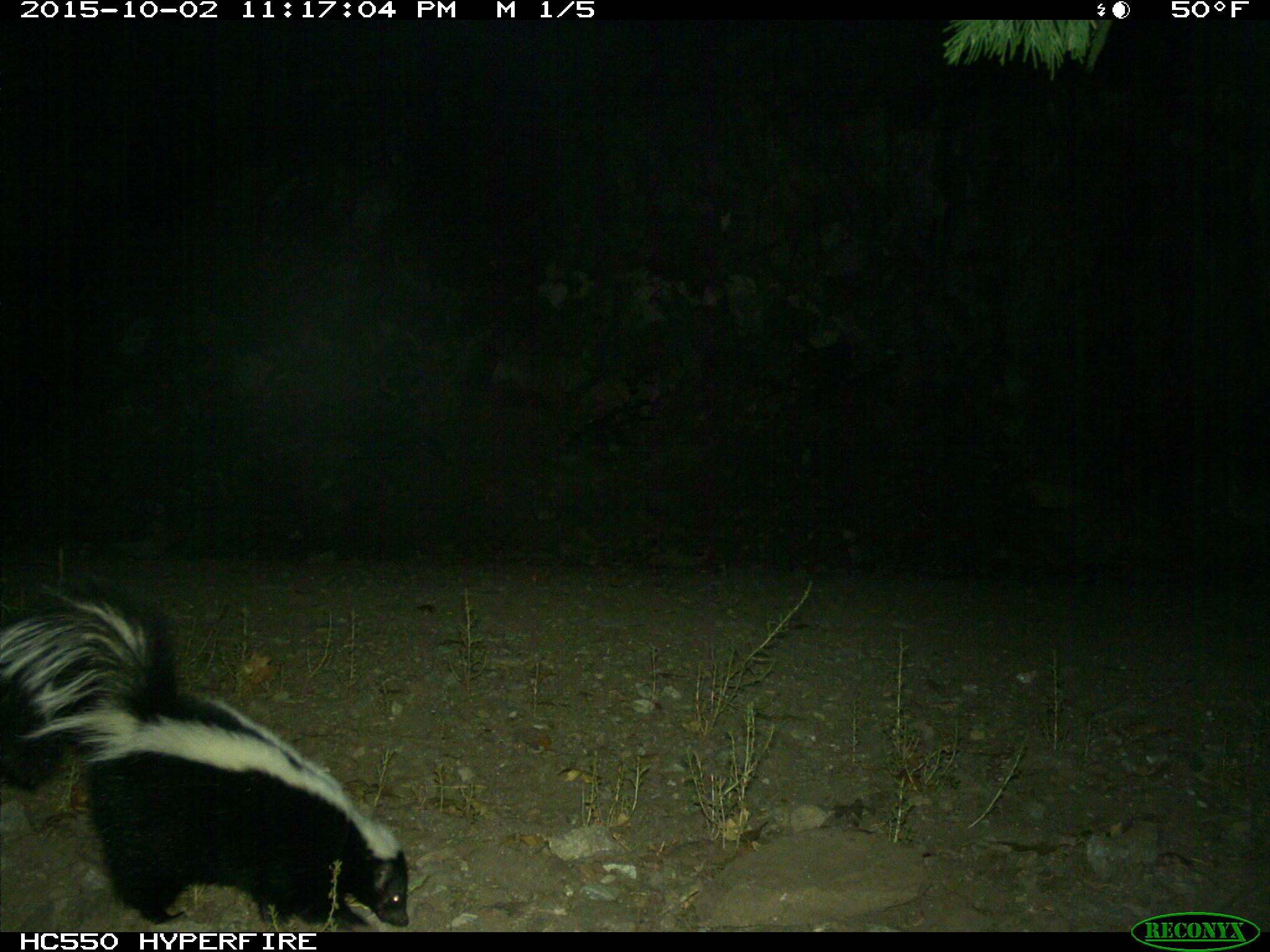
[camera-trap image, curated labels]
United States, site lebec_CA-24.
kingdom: Animalia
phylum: Chordata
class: Mammalia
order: Carnivora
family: Mephitidae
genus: Mephitis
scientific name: Mephitis mephitis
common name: striped skunk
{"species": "Mephitis mephitis (striped skunk)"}